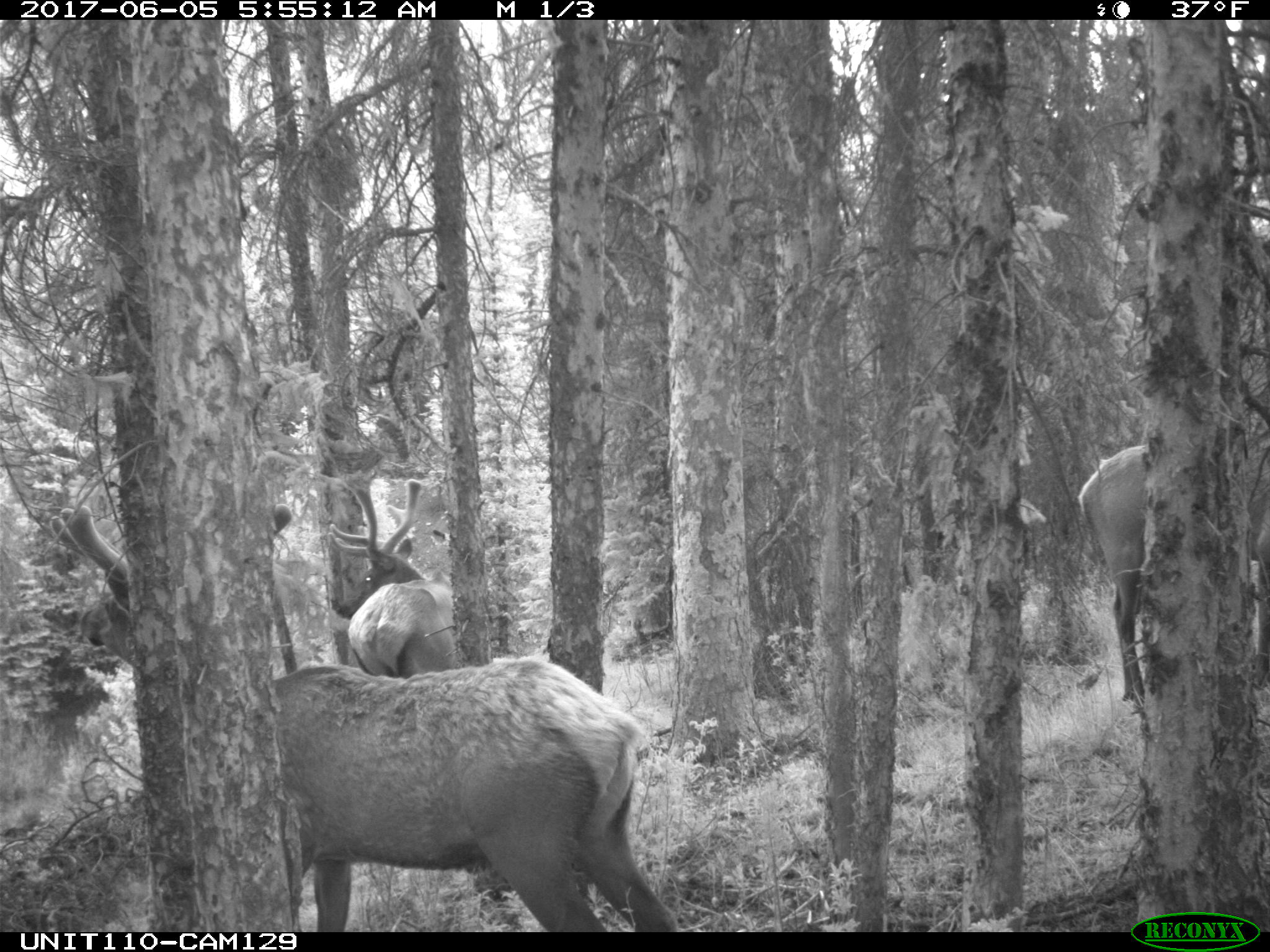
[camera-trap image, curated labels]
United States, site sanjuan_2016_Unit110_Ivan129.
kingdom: Animalia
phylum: Chordata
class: Mammalia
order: Artiodactyla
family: Cervidae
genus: Cervus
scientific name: Cervus elaphus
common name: red deer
Cervus elaphus (red deer).